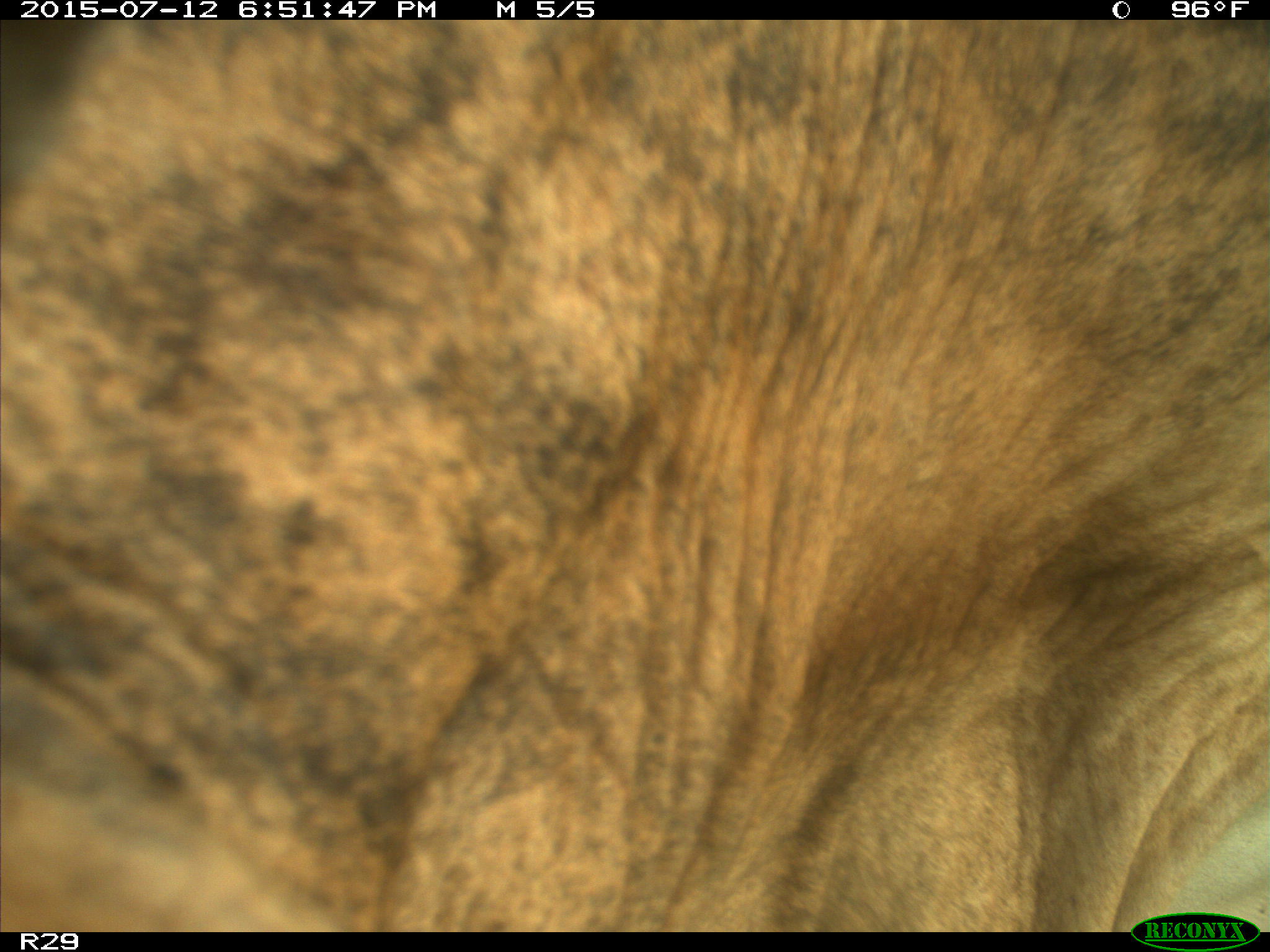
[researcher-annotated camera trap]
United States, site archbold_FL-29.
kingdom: Animalia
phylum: Chordata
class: Mammalia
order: Artiodactyla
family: Bovidae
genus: Bos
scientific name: Bos taurus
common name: domestic cow